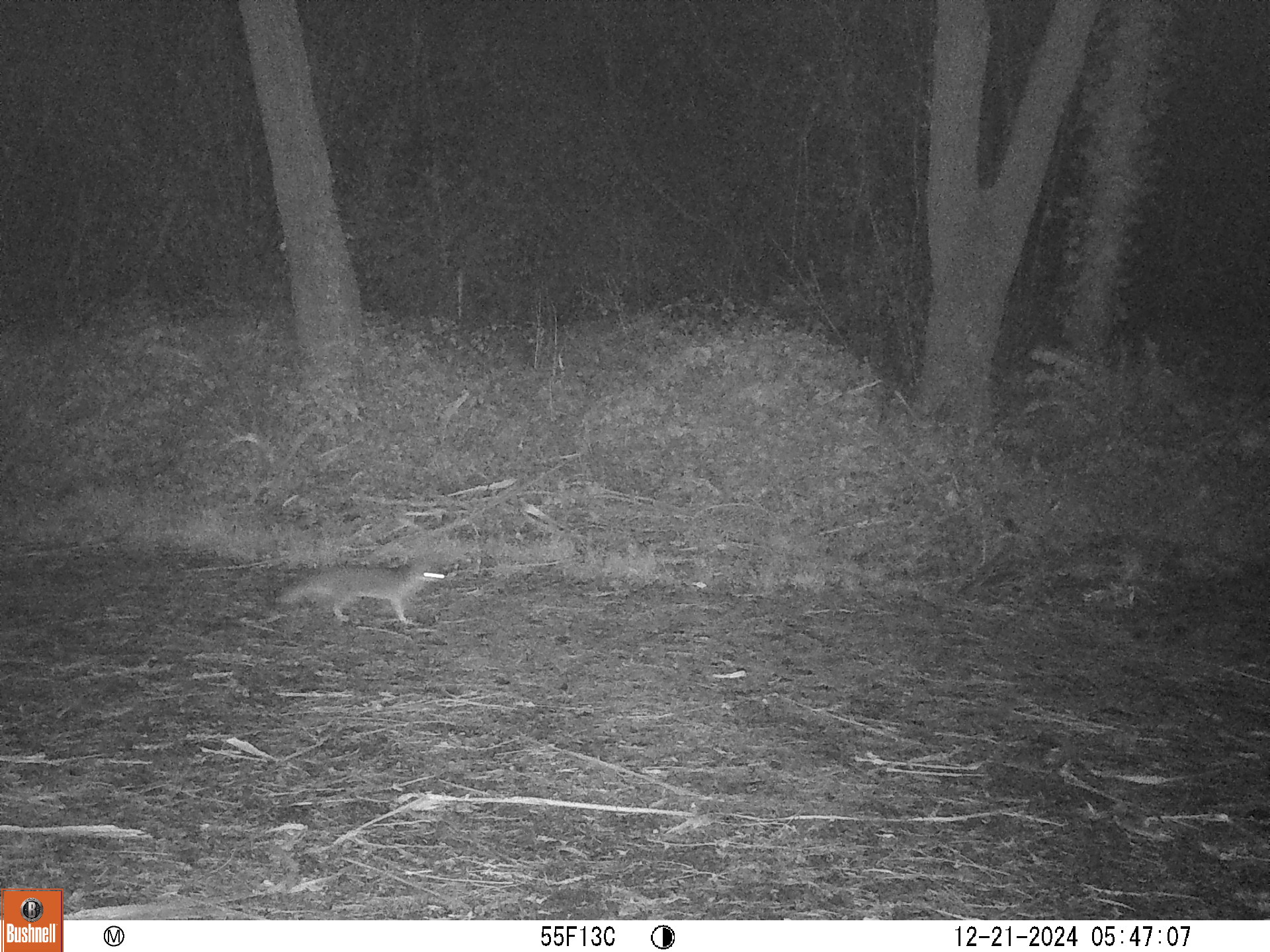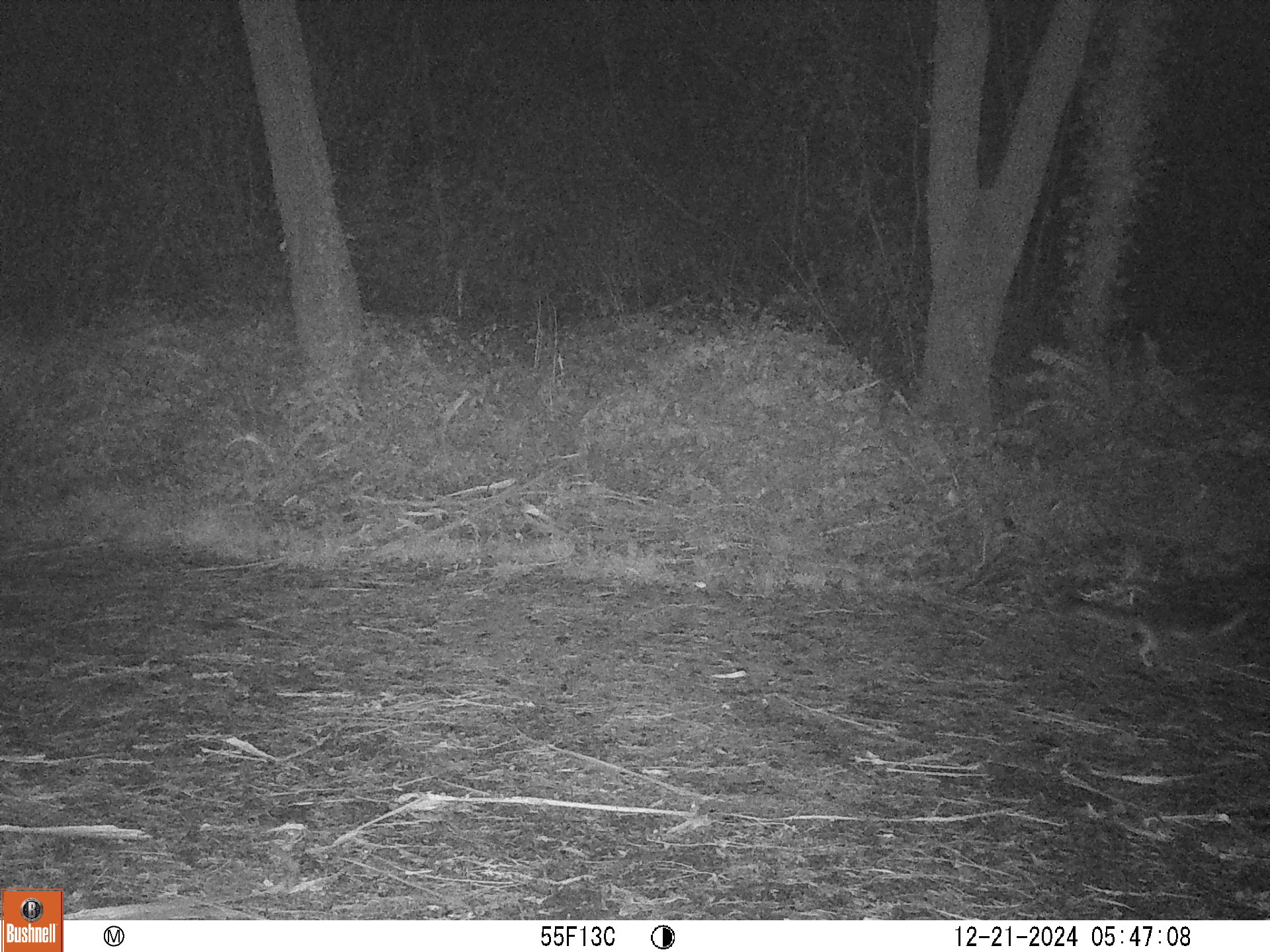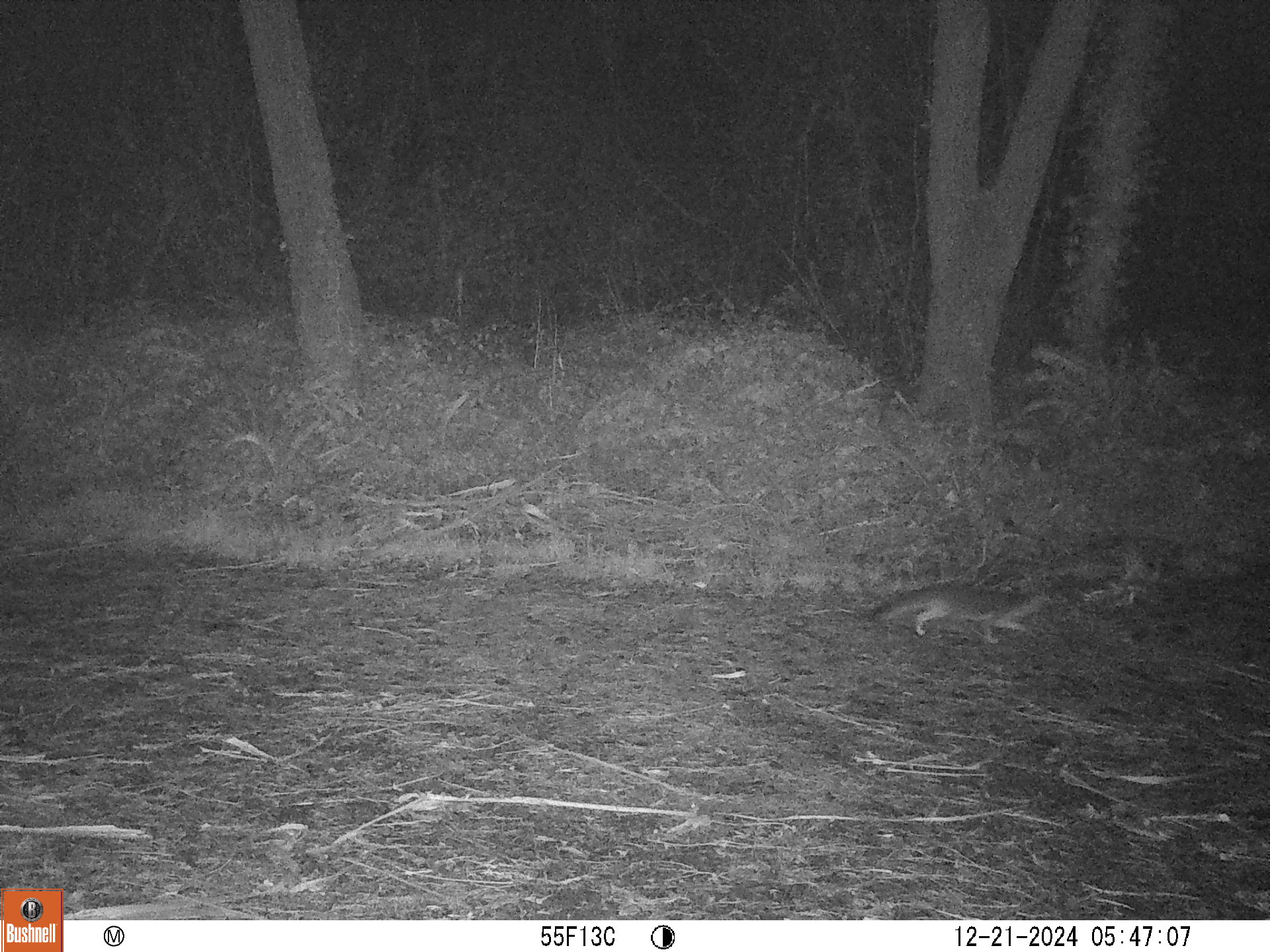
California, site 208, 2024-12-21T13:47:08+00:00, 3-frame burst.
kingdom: Animalia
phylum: Chordata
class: Mammalia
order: Carnivora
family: Canidae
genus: Urocyon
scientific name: Urocyon cinereoargenteus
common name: gray fox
Gray fox (Urocyon cinereoargenteus).